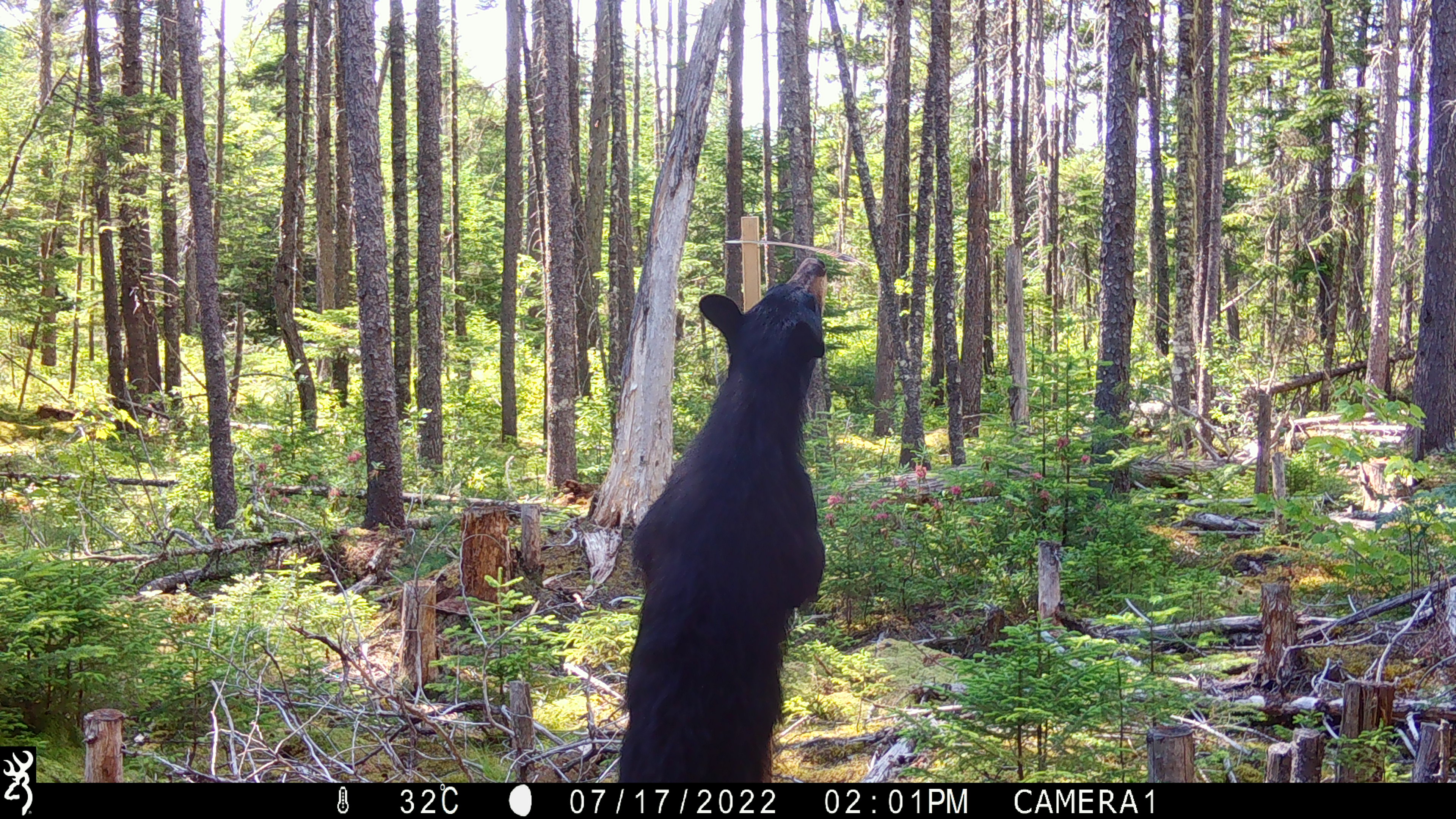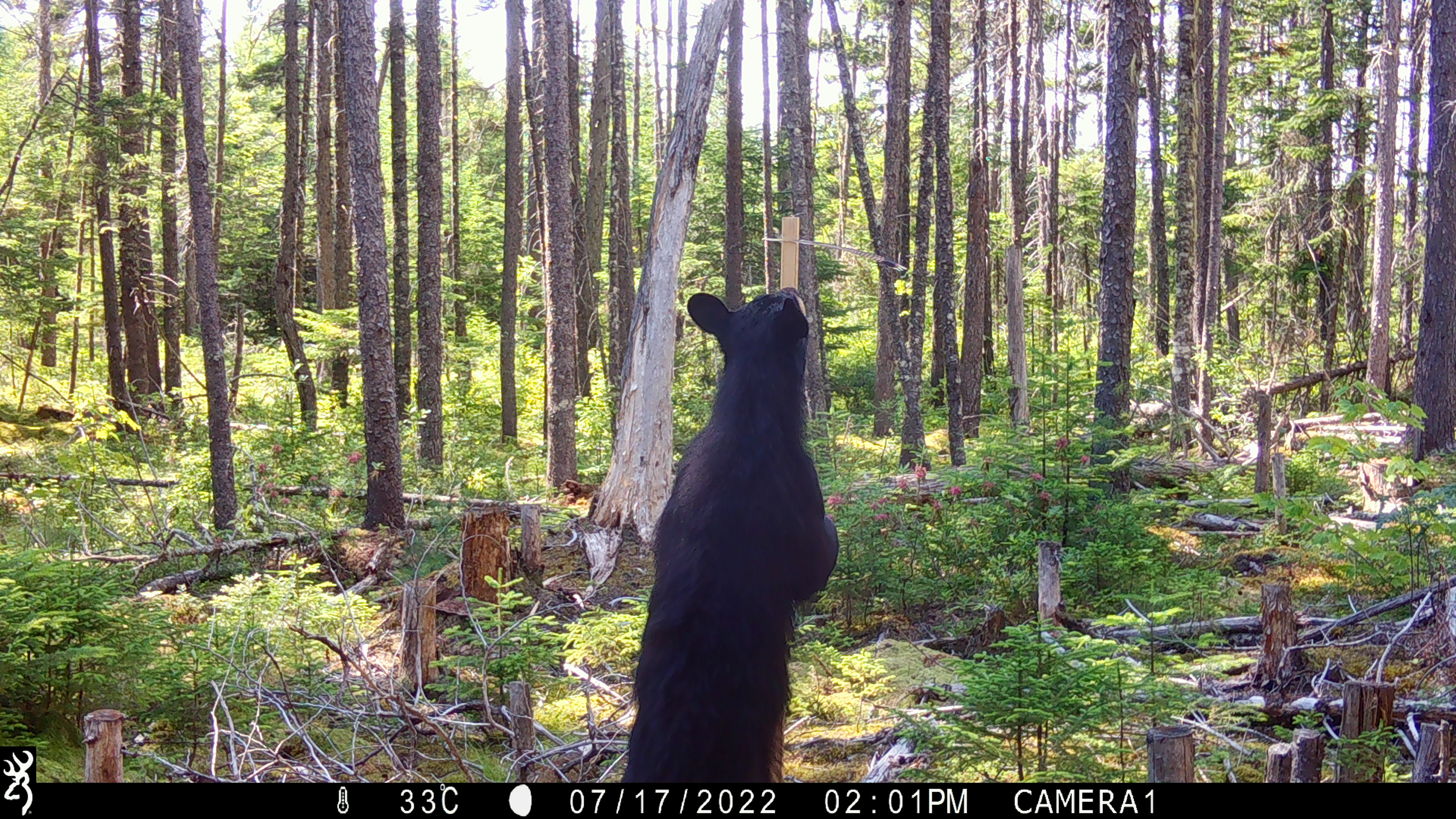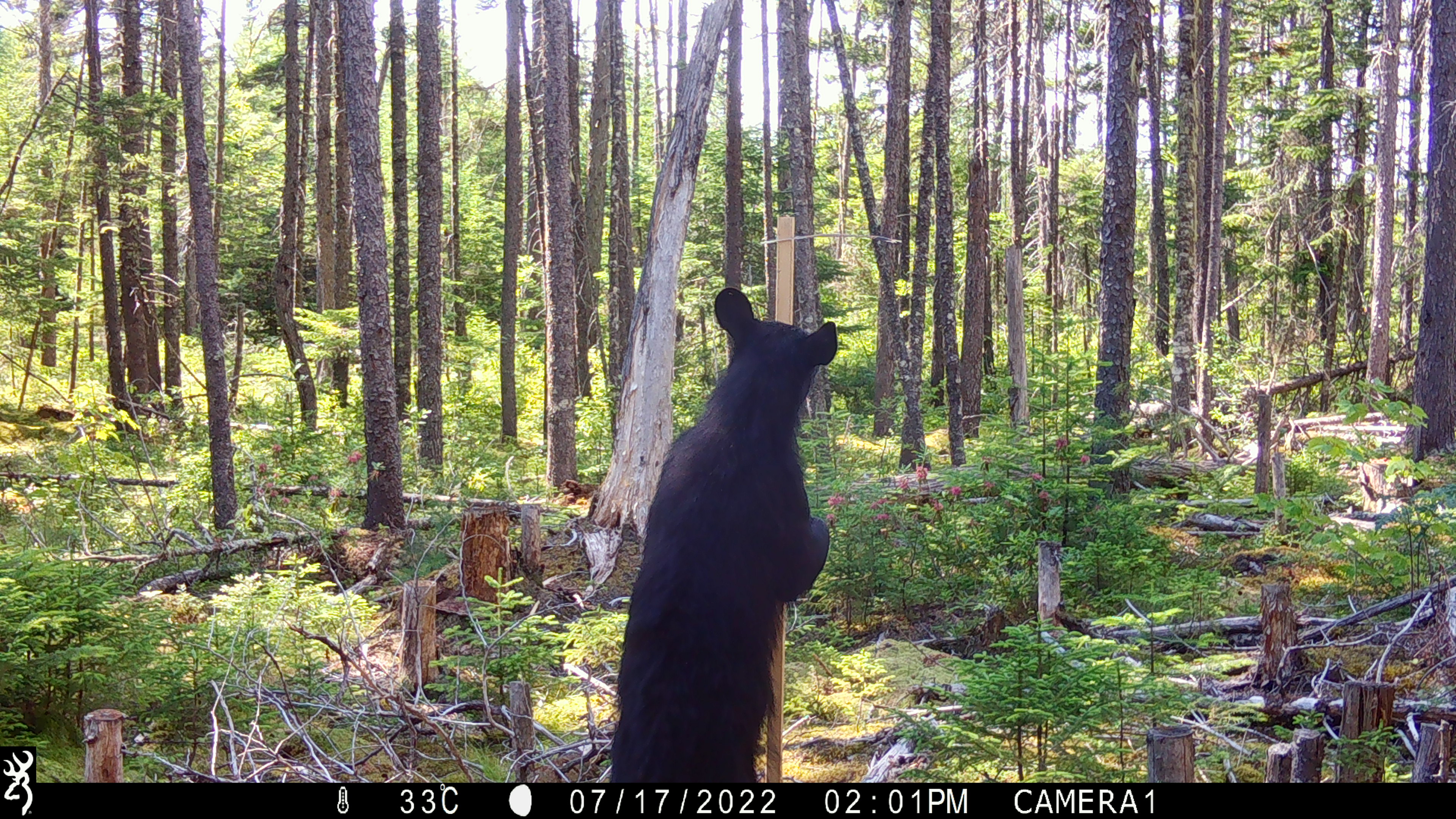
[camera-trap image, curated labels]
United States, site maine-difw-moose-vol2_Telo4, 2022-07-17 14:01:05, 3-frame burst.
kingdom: Animalia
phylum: Chordata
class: Mammalia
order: Carnivora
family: Ursidae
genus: Ursus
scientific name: Ursus americanus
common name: black bear